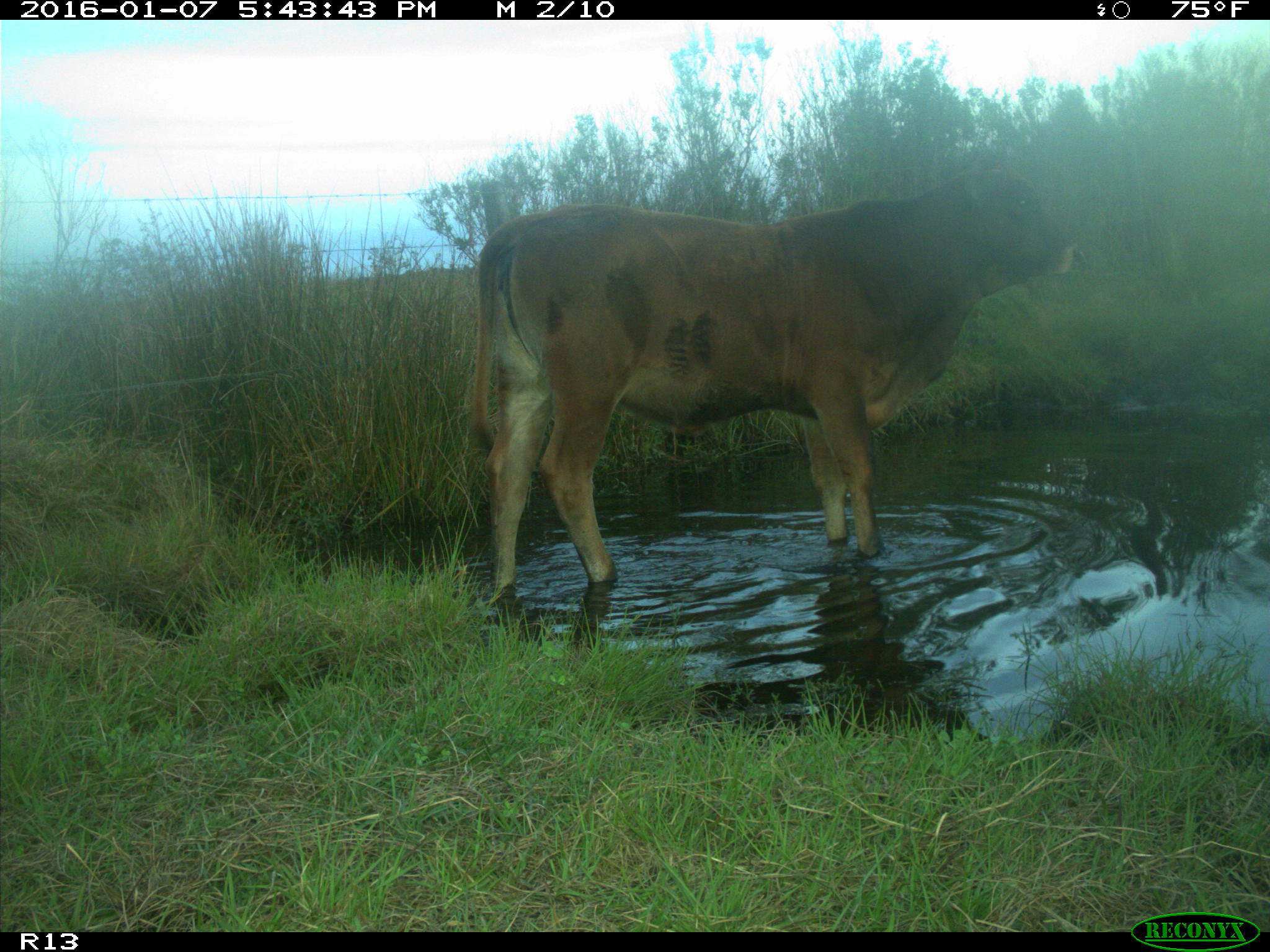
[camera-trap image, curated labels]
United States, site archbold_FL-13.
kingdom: Animalia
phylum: Chordata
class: Mammalia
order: Artiodactyla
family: Bovidae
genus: Bos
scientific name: Bos taurus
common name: domestic cow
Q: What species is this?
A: Bos taurus (domestic cow).